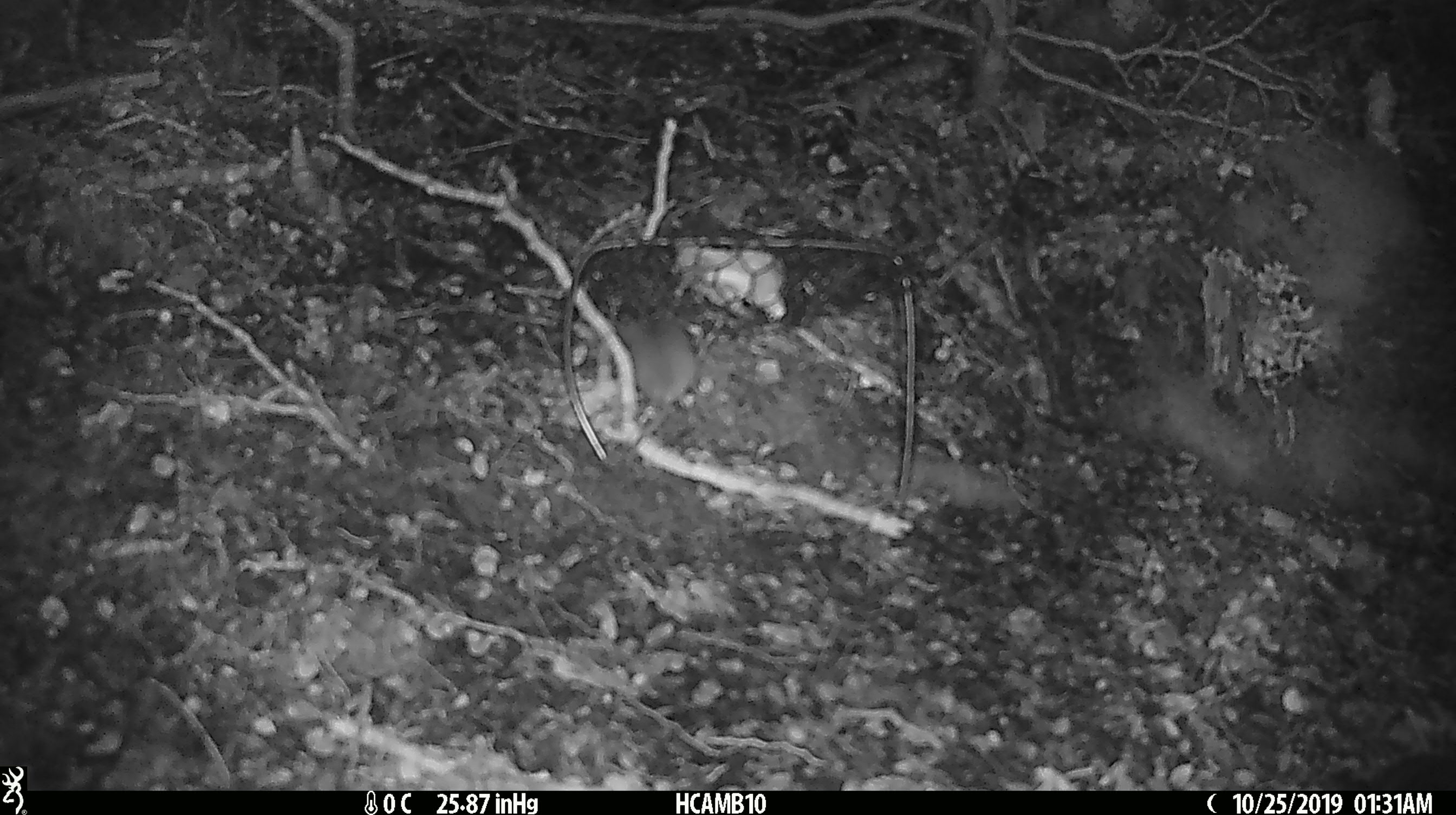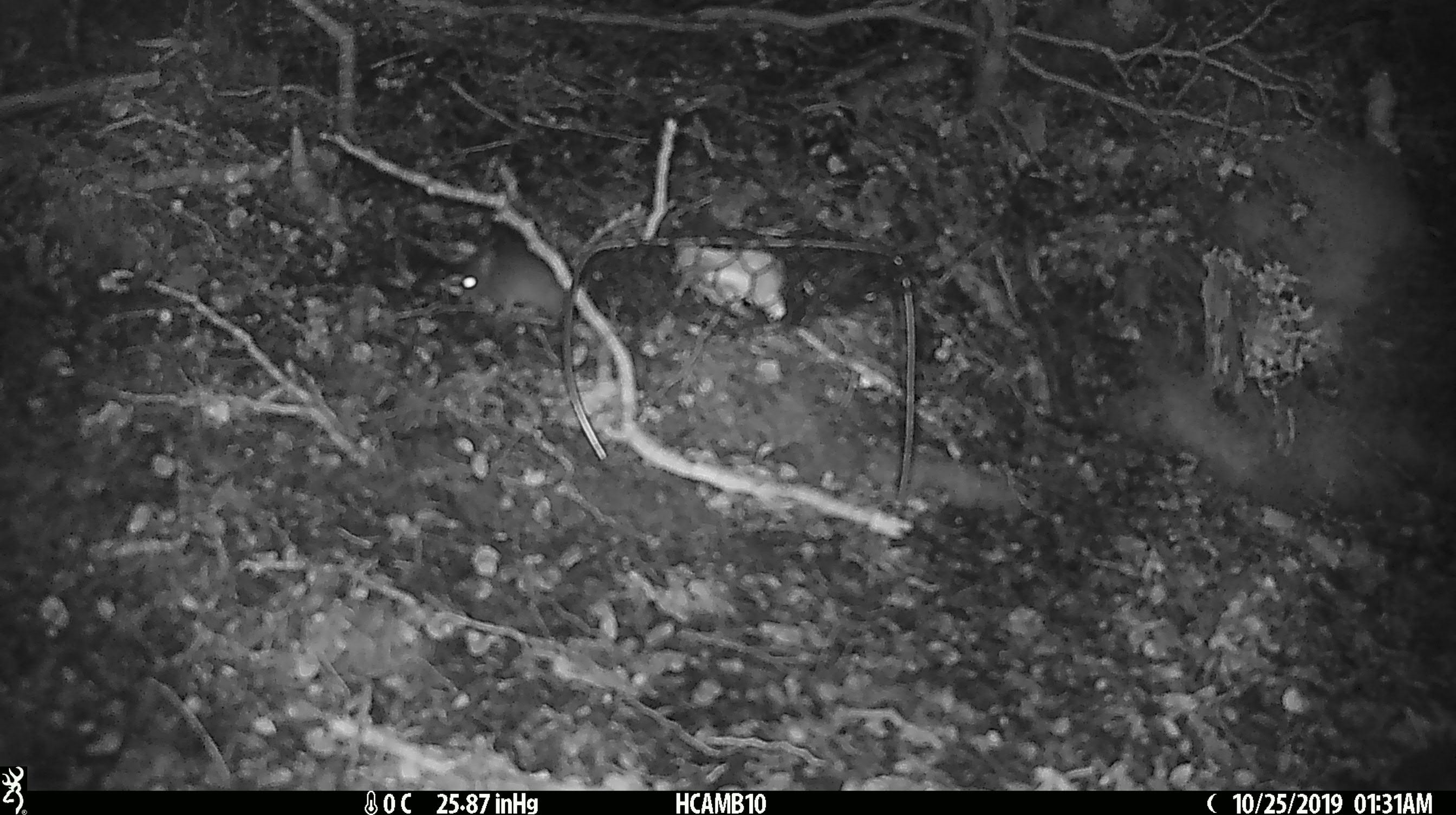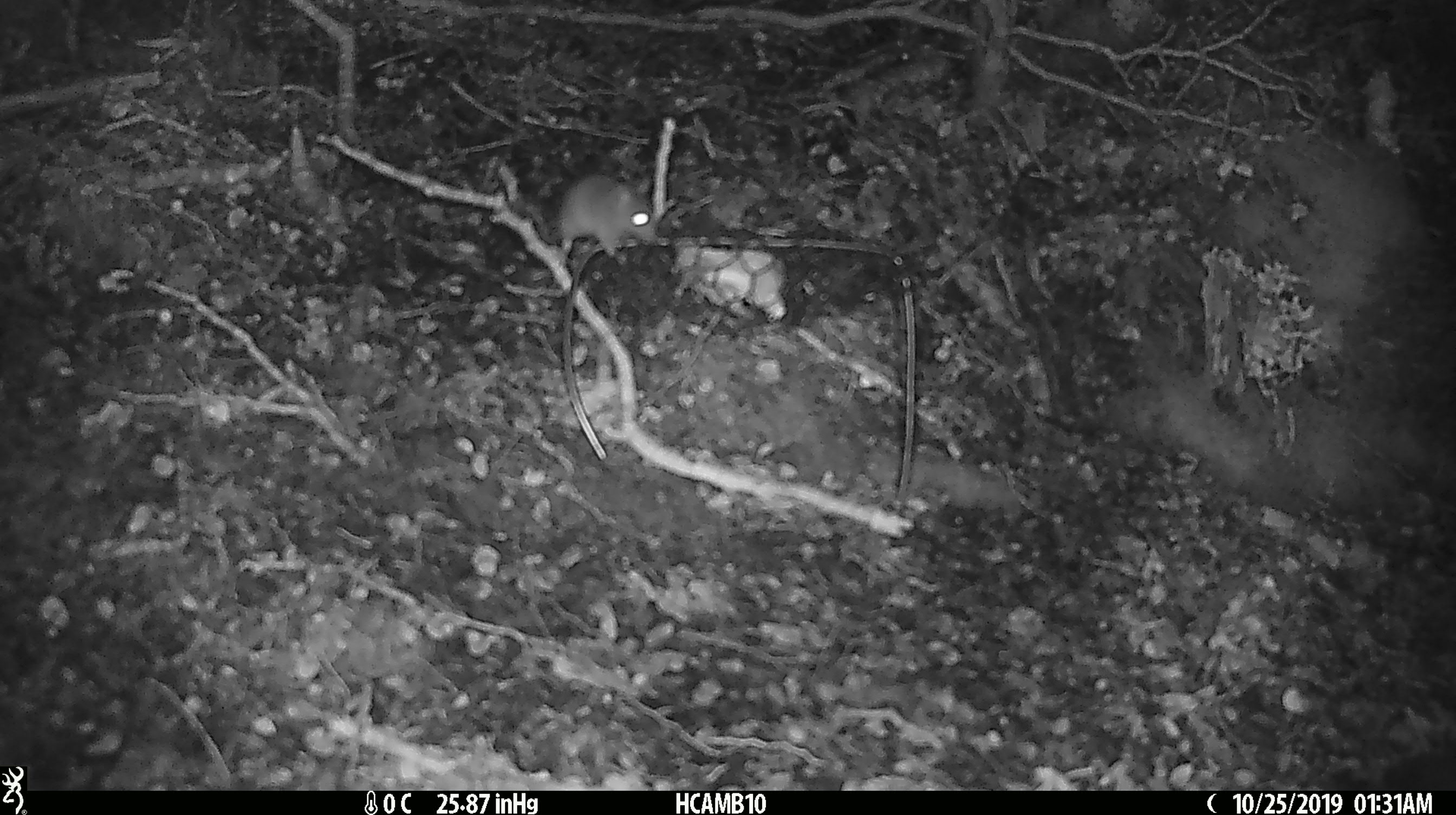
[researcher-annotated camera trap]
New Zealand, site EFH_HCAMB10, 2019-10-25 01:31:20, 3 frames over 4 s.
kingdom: Animalia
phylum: Chordata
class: Mammalia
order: Rodentia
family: Muridae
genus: Mus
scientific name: Mus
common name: mouse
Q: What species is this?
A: Mouse (Mus).